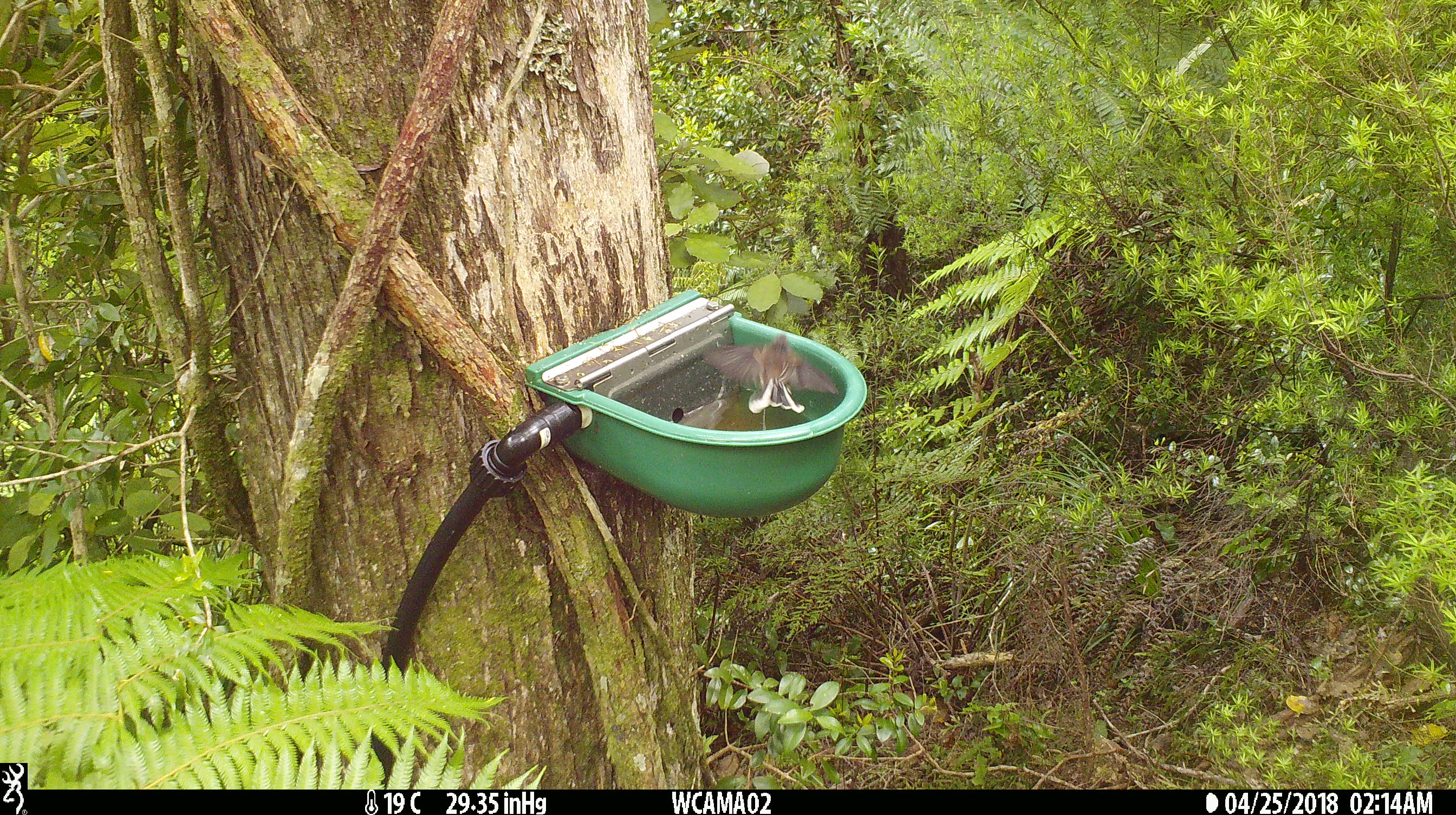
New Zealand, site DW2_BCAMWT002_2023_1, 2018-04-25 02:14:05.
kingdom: Animalia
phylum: Chordata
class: Aves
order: Passeriformes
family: Rhipiduridae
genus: Rhipidura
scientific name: Rhipidura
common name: fantails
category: fantail